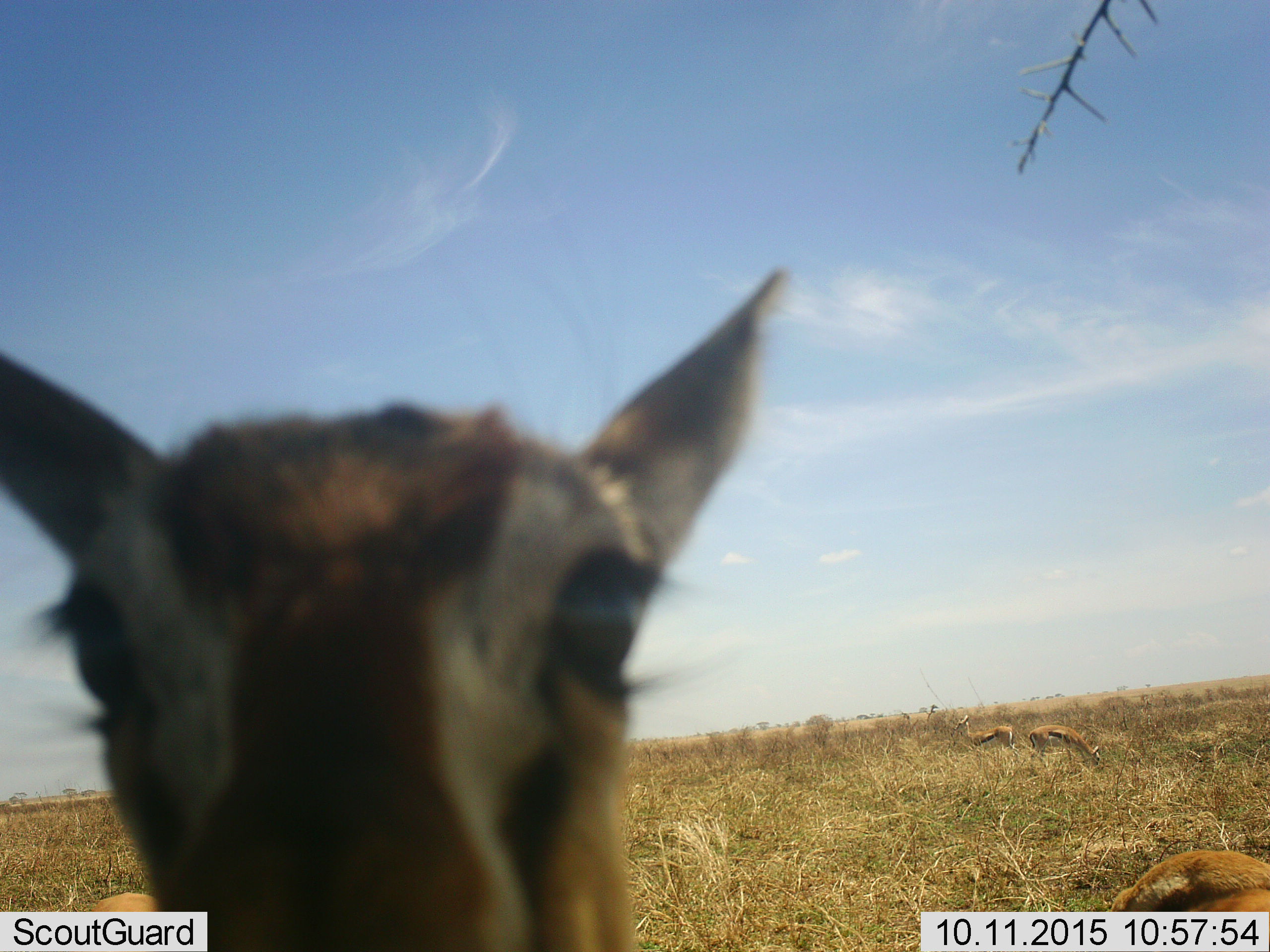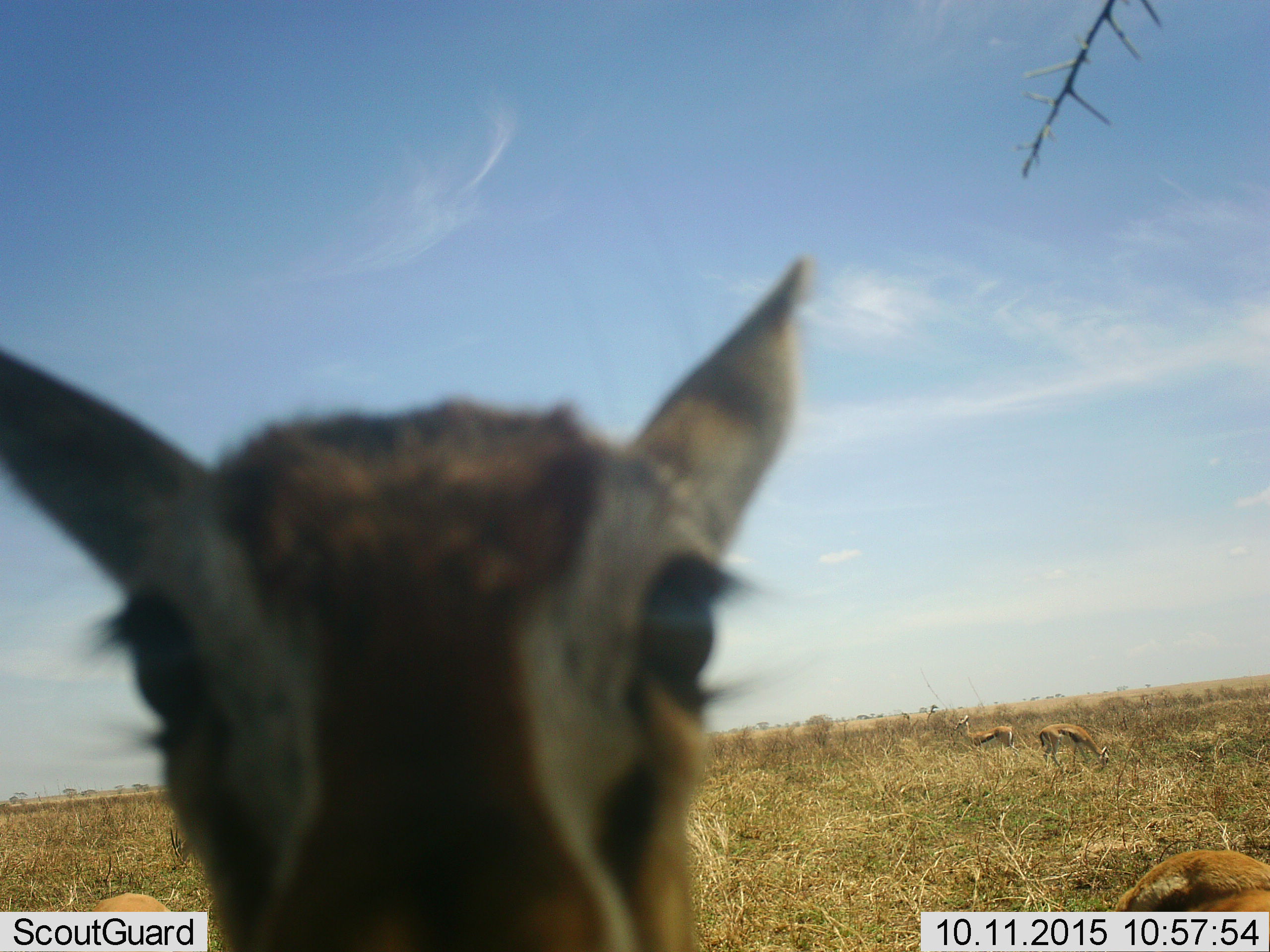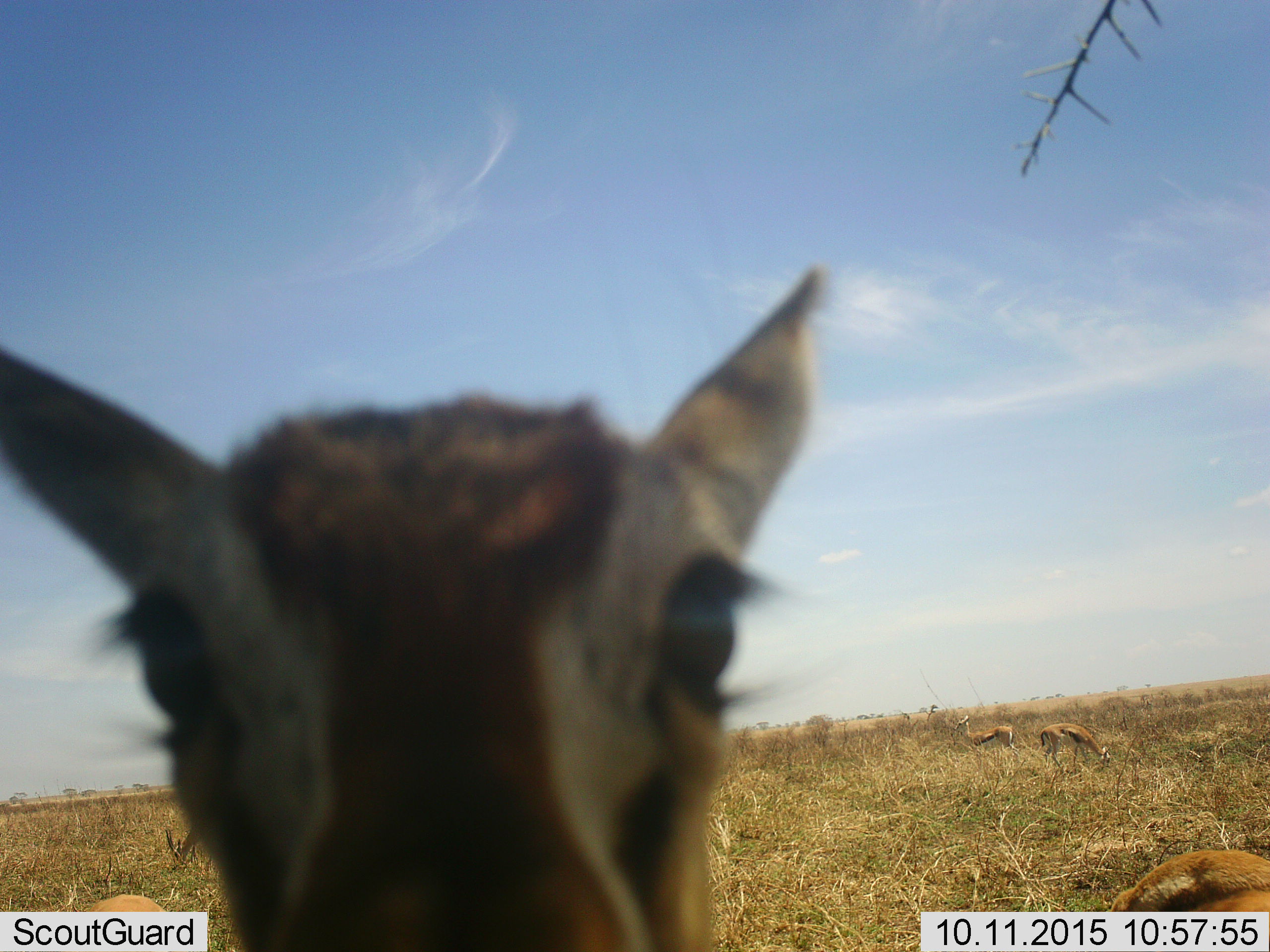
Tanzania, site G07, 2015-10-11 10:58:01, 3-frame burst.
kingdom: Animalia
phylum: Chordata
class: Mammalia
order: Artiodactyla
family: Bovidae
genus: Eudorcas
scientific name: Eudorcas thomsonii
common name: thomson's gazelle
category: gazellethomsons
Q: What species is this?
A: Gazellethomsons (thomson's gazelle) (Eudorcas thomsonii).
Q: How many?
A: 4.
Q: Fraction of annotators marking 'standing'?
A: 80%.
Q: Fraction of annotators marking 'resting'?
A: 30%.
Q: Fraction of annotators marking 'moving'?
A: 20%.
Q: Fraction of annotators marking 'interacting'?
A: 20%.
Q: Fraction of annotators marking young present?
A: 0%.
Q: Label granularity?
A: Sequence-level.